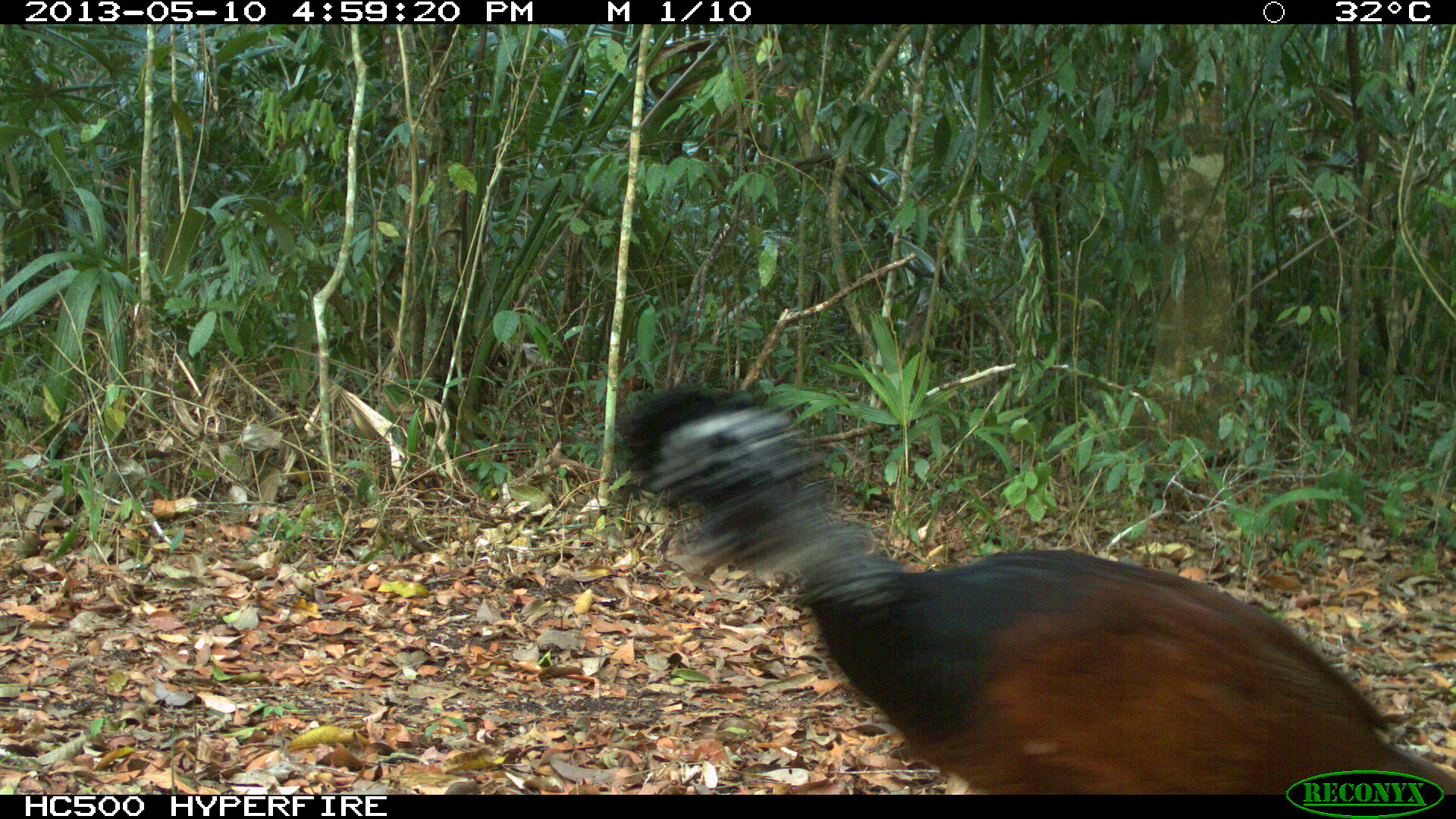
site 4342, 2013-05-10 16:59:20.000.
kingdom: Animalia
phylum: Chordata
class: Aves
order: Galliformes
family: Cracidae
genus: Crax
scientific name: Crax rubra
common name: great curassow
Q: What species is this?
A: Crax rubra (great curassow).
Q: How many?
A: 1.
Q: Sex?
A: Female.